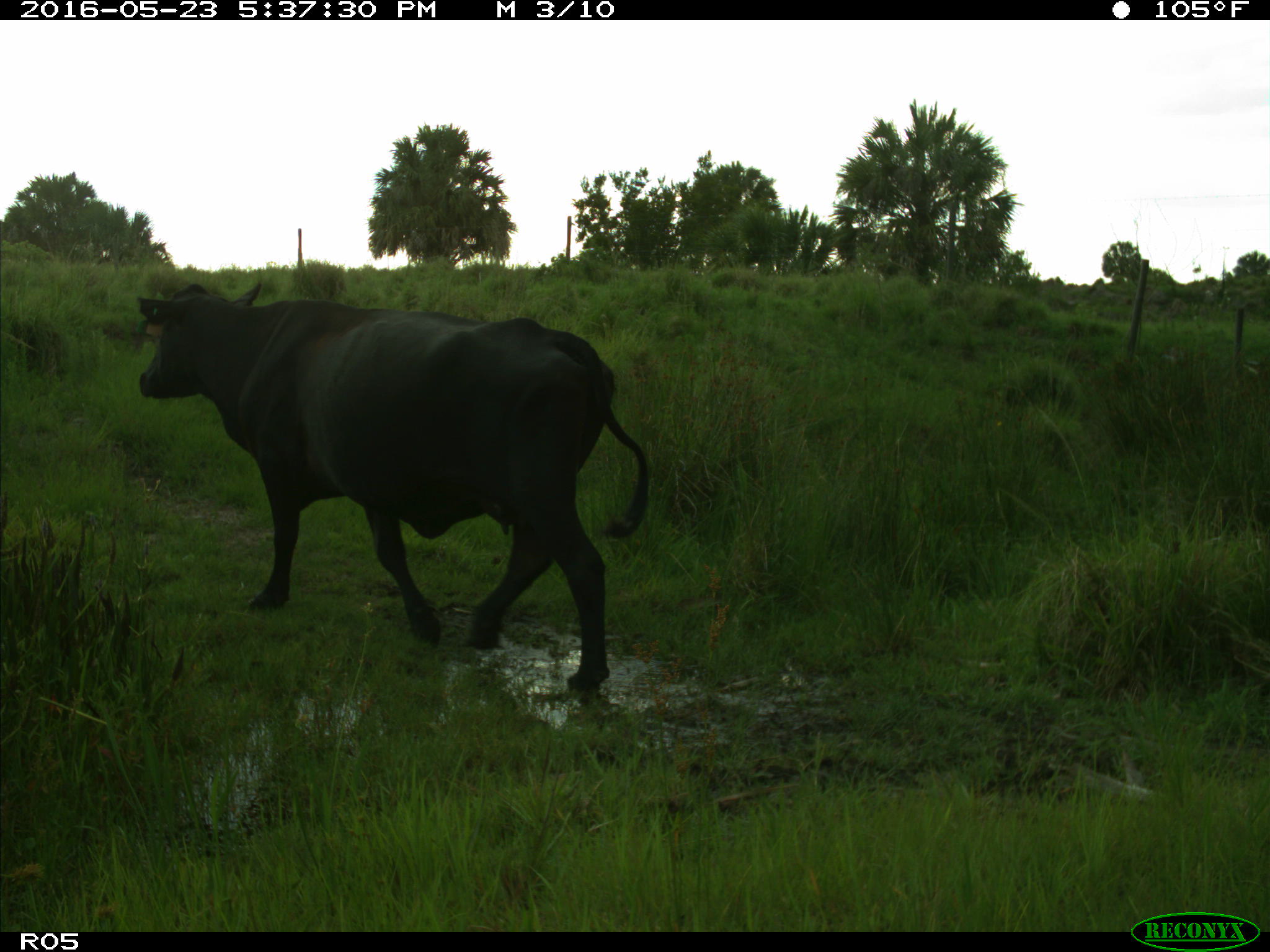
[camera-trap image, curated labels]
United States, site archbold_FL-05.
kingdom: Animalia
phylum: Chordata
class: Mammalia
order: Artiodactyla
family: Bovidae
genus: Bos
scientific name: Bos taurus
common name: domestic cow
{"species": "Bos taurus (domestic cow)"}